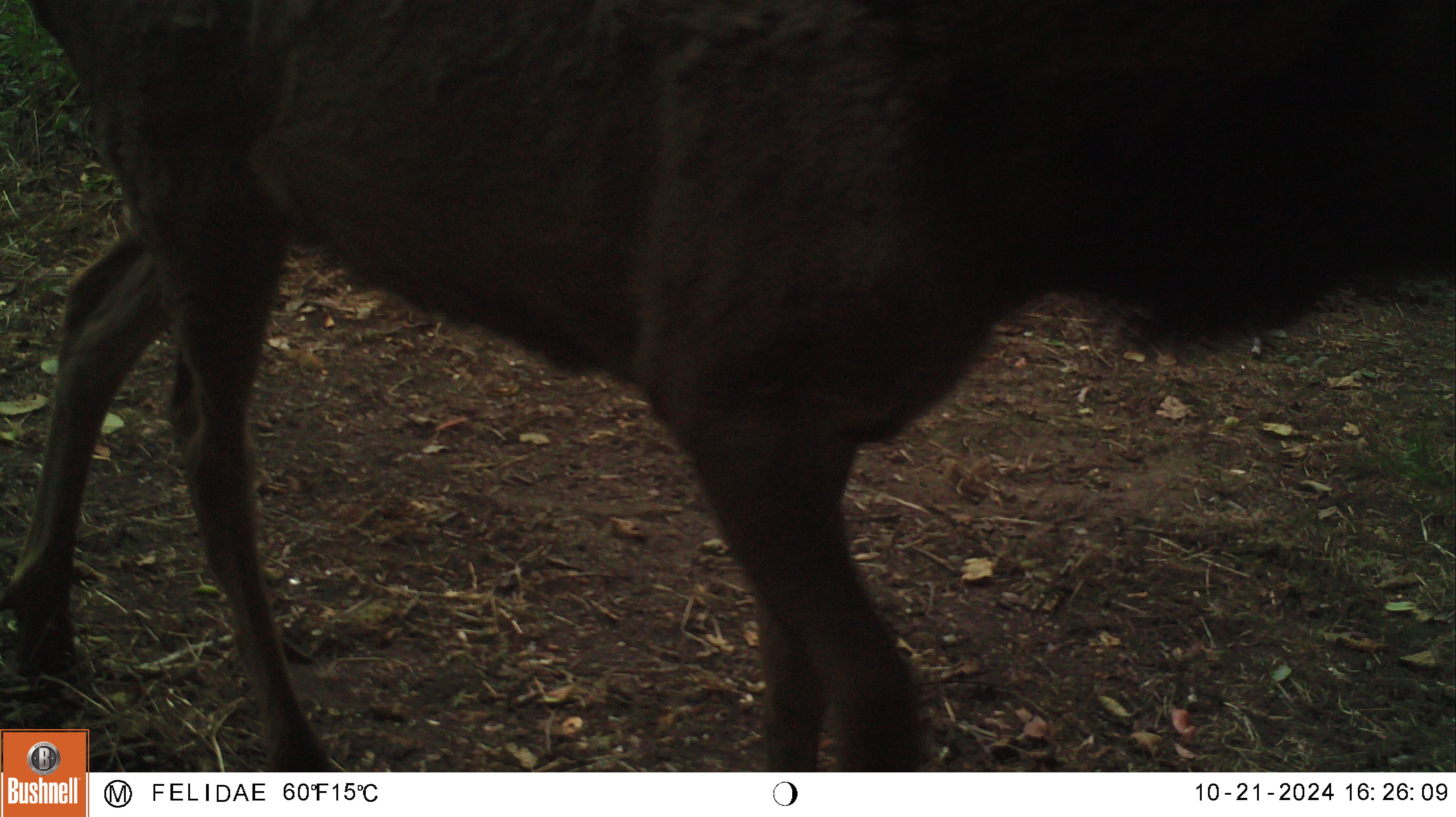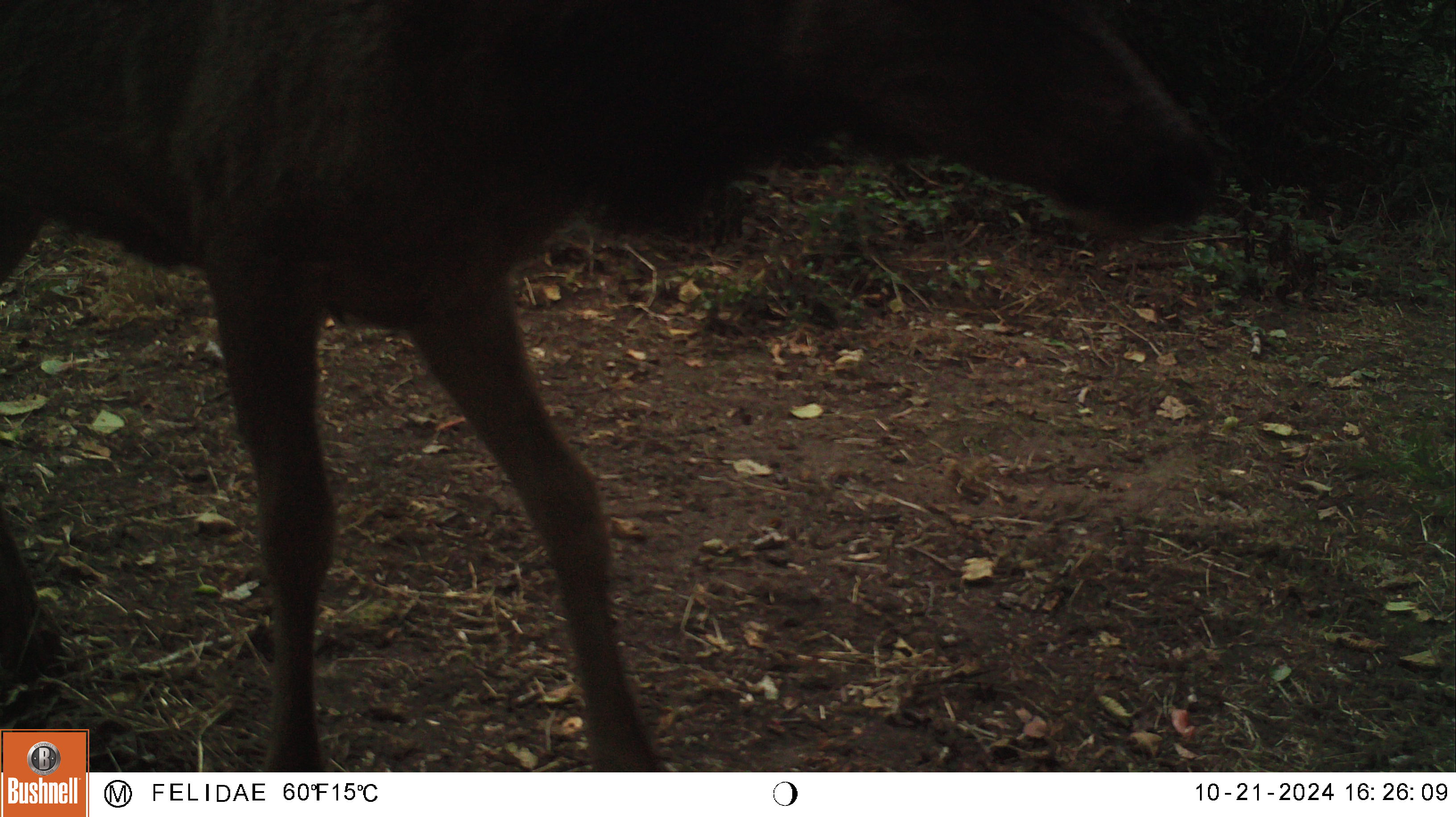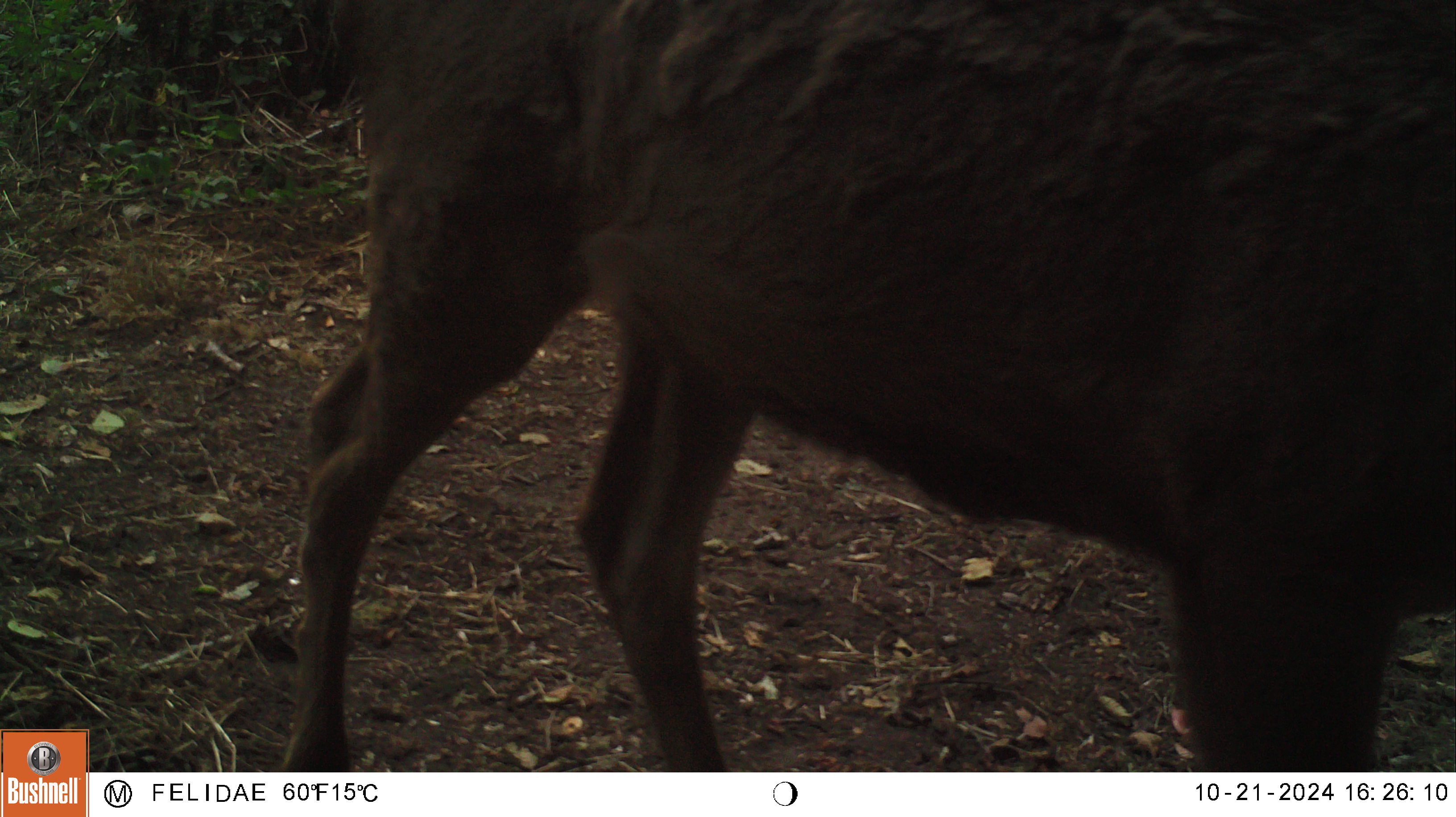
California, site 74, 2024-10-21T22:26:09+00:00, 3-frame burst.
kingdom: Animalia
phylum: Chordata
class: Mammalia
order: Artiodactyla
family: Cervidae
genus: Cervus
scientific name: Cervus canadensis nannodes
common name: tule elk